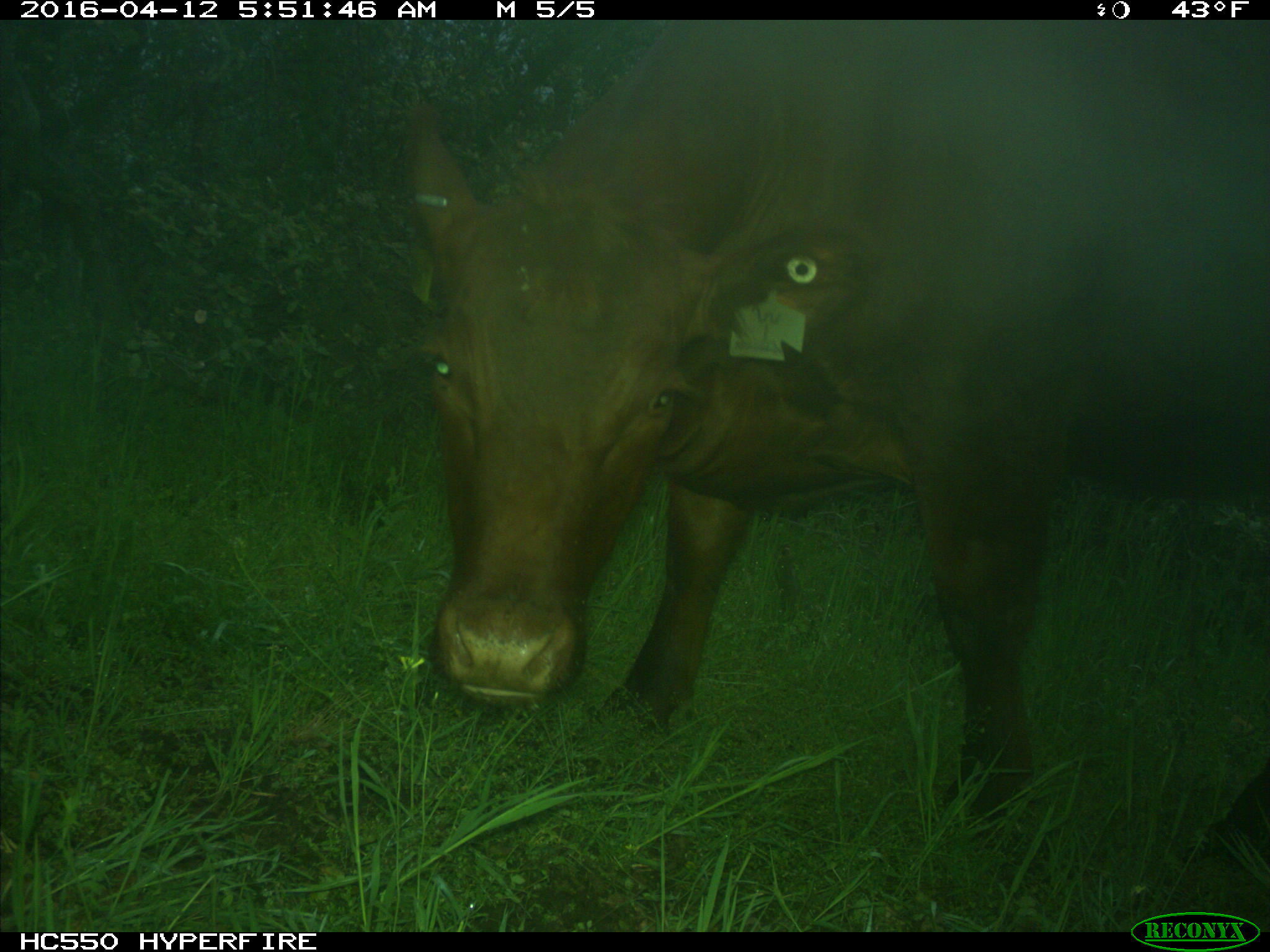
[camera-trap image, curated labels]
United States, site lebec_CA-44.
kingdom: Animalia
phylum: Chordata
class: Mammalia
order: Artiodactyla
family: Bovidae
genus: Bos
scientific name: Bos taurus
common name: domestic cow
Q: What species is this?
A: Bos taurus (domestic cow).